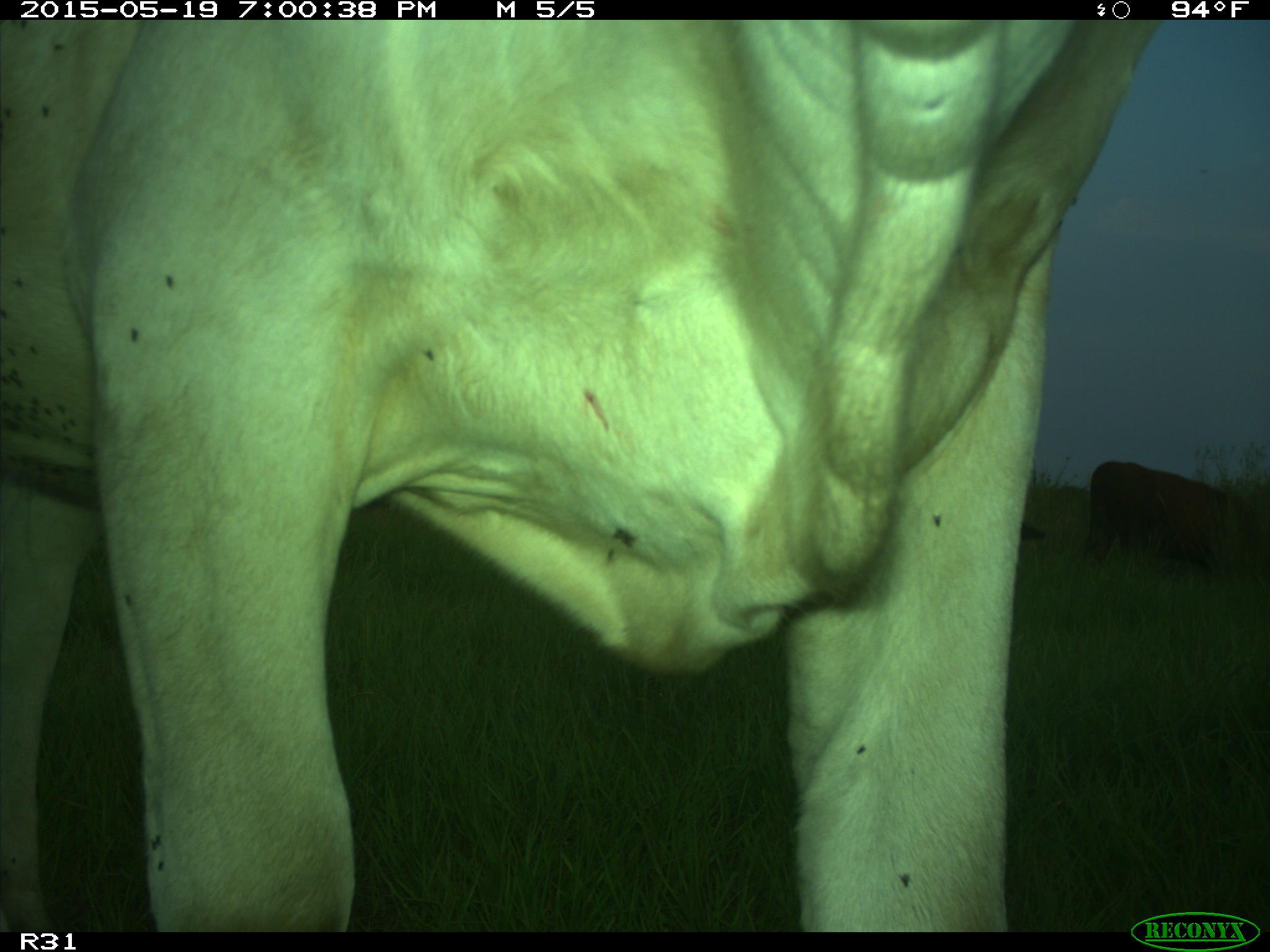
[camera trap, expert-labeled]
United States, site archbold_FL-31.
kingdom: Animalia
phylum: Chordata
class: Mammalia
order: Artiodactyla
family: Bovidae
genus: Bos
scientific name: Bos taurus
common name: domestic cow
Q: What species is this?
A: Bos taurus (domestic cow).